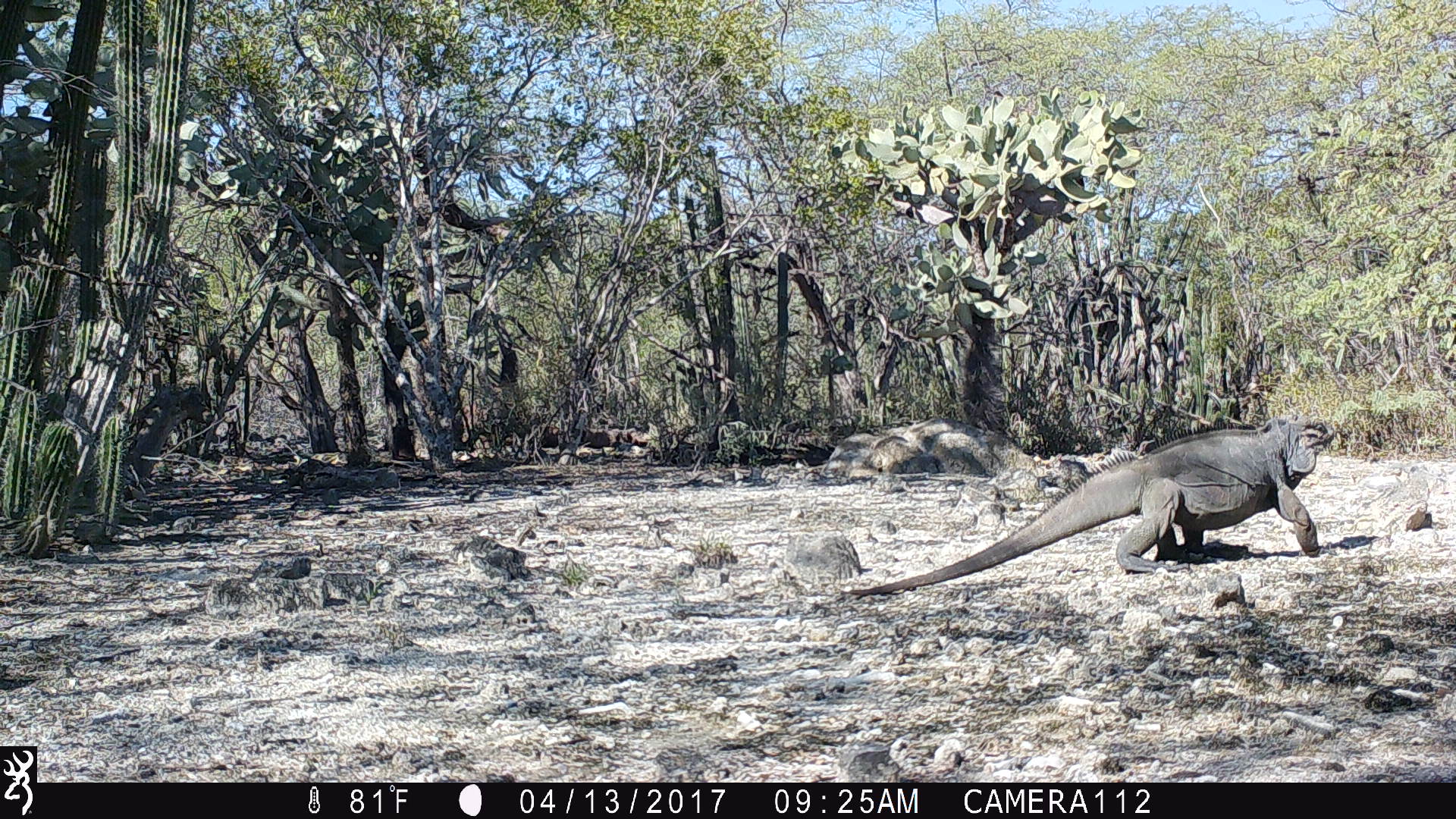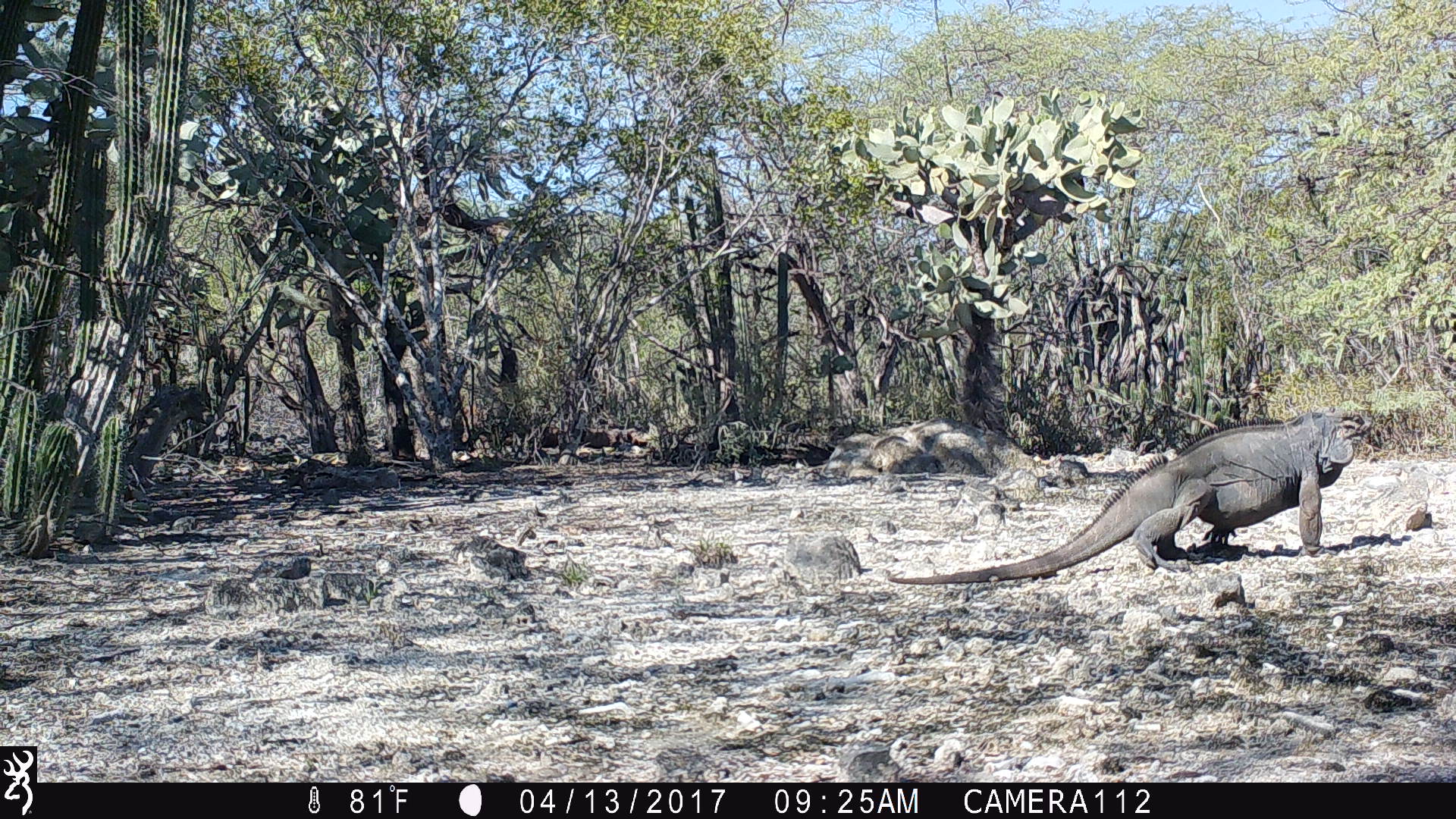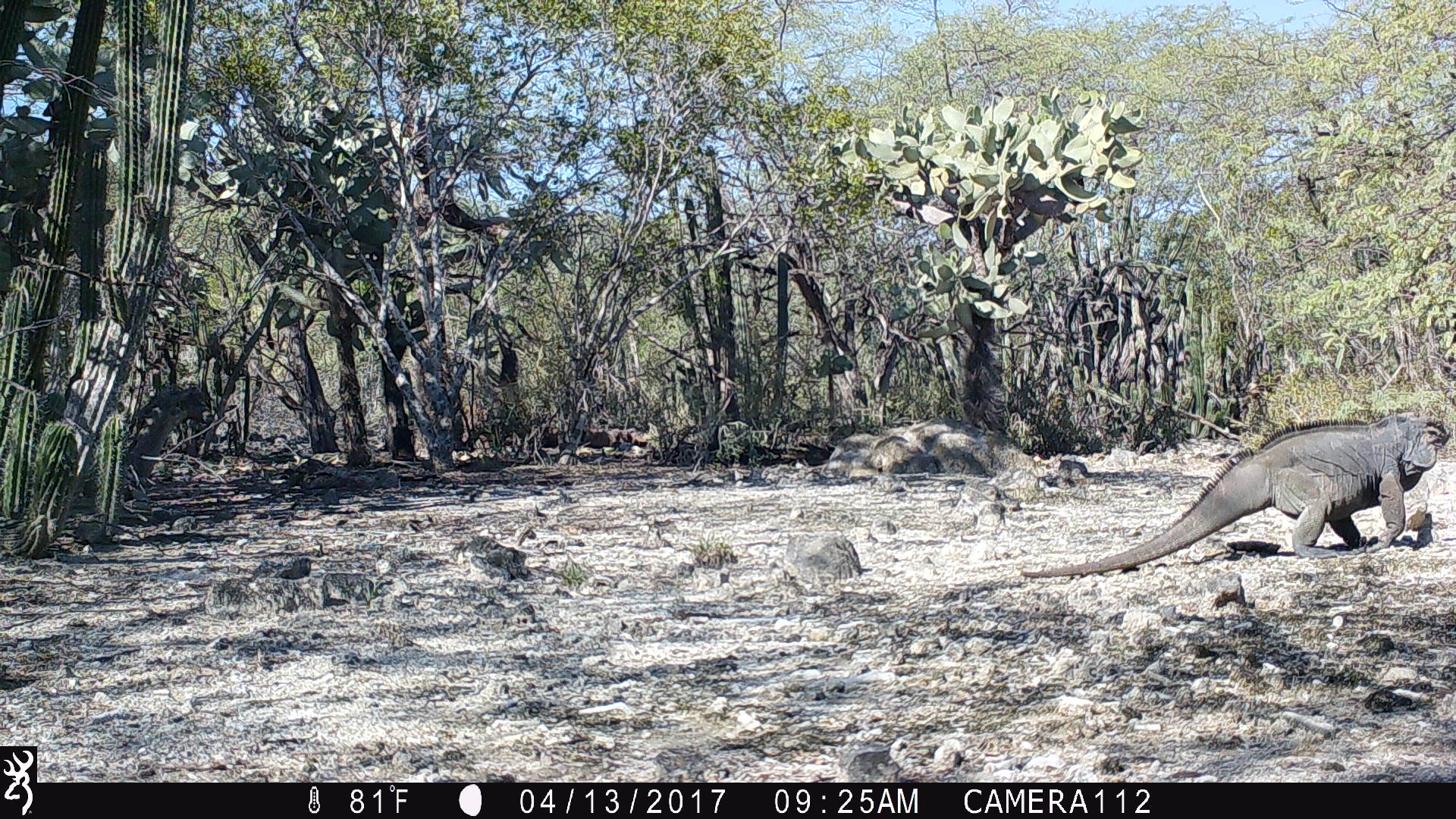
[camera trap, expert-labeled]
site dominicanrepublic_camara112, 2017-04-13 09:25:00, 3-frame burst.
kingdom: Animalia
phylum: Chordata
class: Reptilia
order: Squamata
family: Iguanidae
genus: Iguana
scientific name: Iguana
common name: typical iguanas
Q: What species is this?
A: Iguana (typical iguanas).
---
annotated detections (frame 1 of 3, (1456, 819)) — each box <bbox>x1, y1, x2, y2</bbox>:
iguana: <bbox>858, 410, 1342, 591</bbox>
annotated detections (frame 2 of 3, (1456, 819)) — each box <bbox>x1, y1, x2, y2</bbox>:
iguana: <bbox>880, 405, 1361, 582</bbox>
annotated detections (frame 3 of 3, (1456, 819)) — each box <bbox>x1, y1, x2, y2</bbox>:
iguana: <bbox>1020, 408, 1451, 583</bbox>